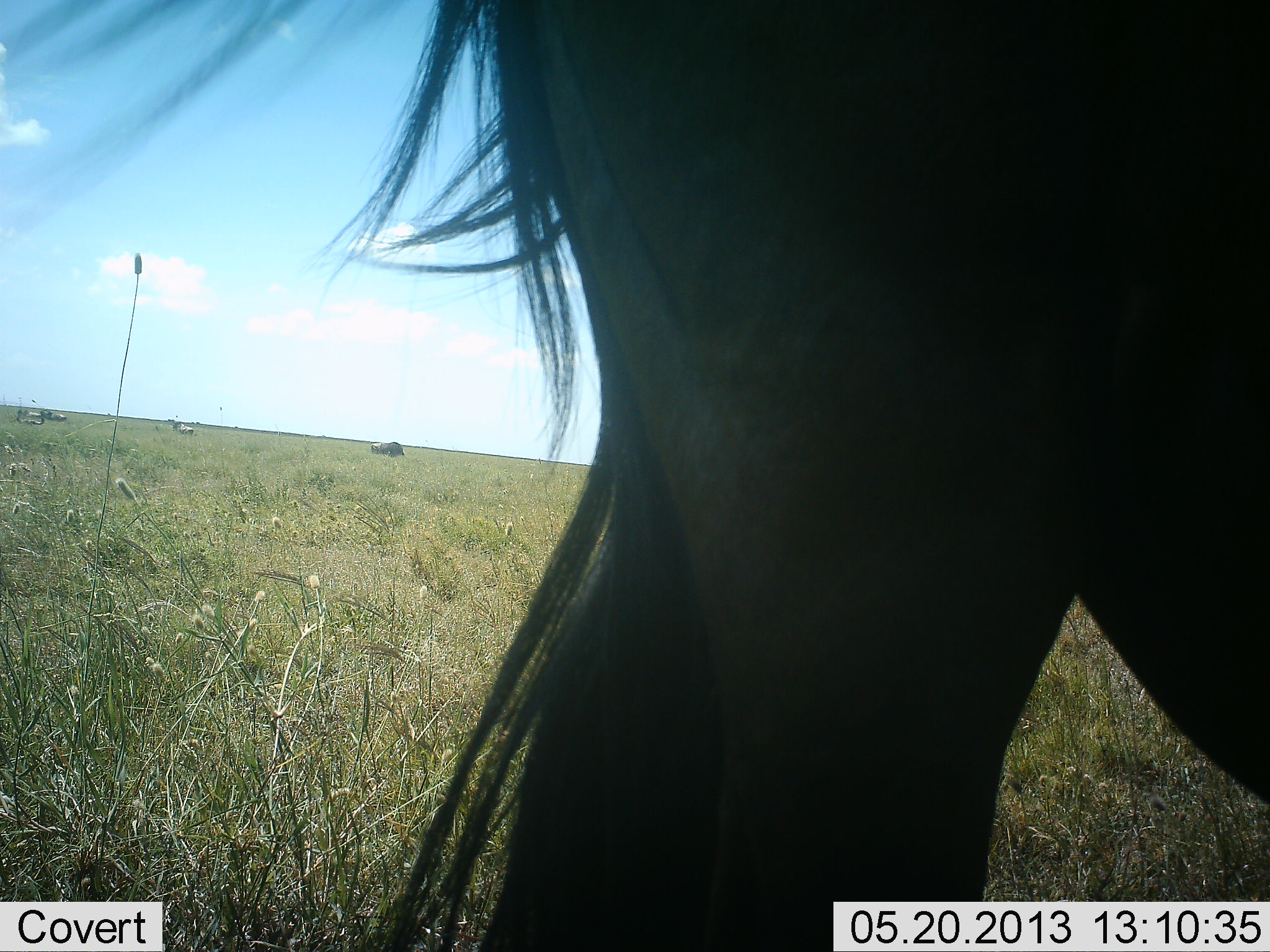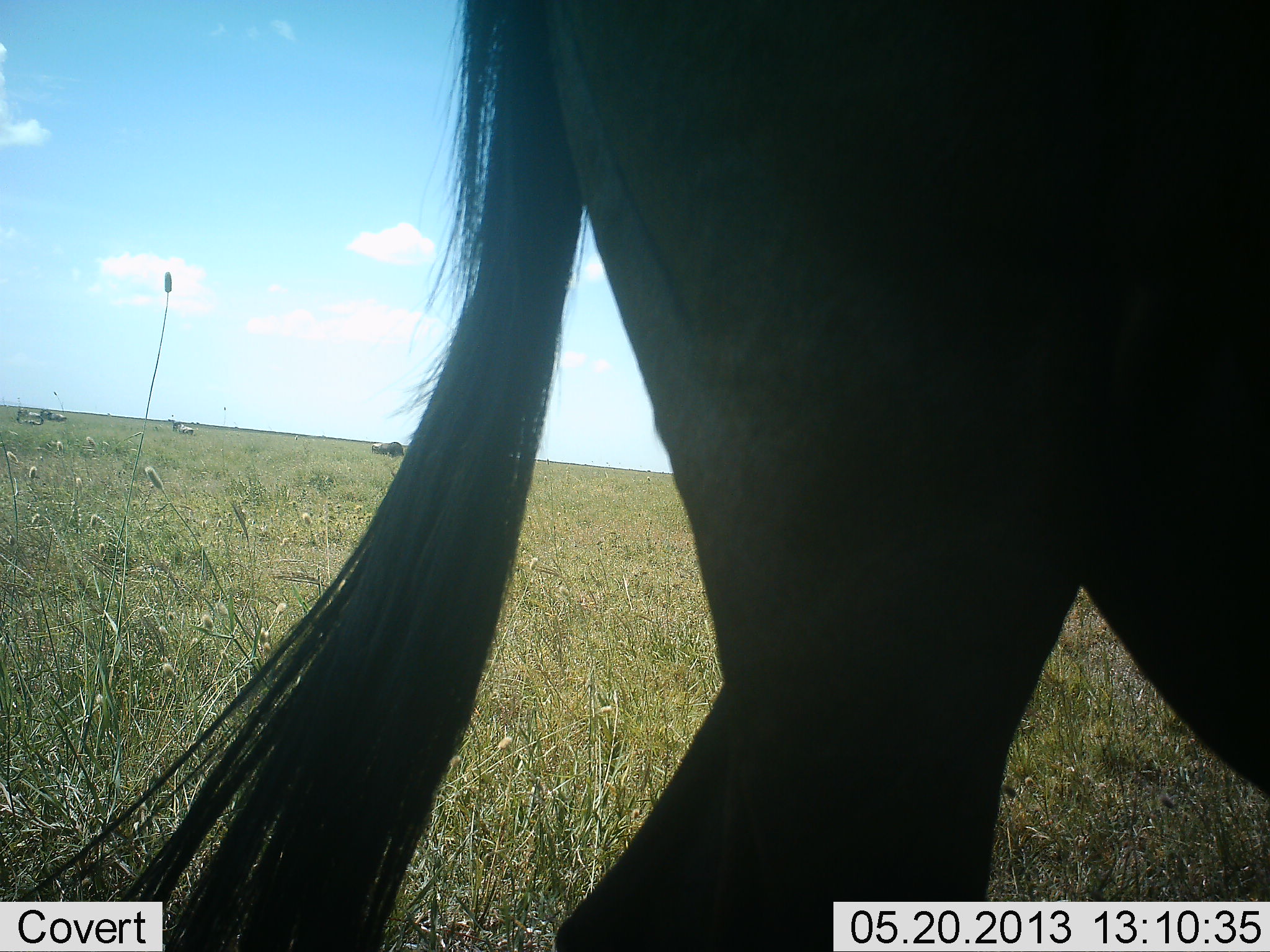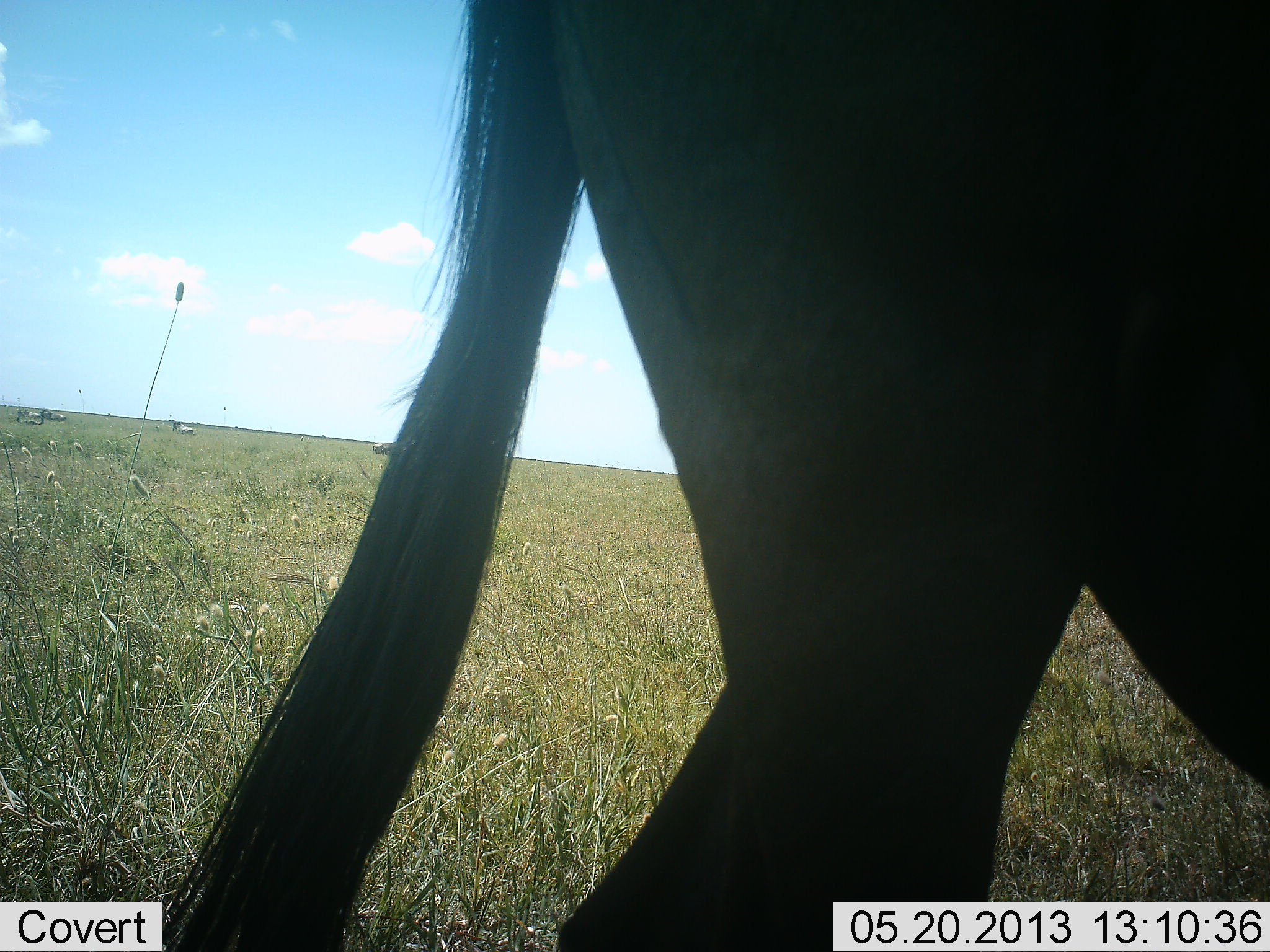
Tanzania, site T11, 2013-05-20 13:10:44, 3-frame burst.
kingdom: Animalia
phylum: Chordata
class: Mammalia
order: Artiodactyla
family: Bovidae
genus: Connochaetes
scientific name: Connochaetes taurinus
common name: blue wildebeest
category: wildebeest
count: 5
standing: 100%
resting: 30%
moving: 10%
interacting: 0%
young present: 0%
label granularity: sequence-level